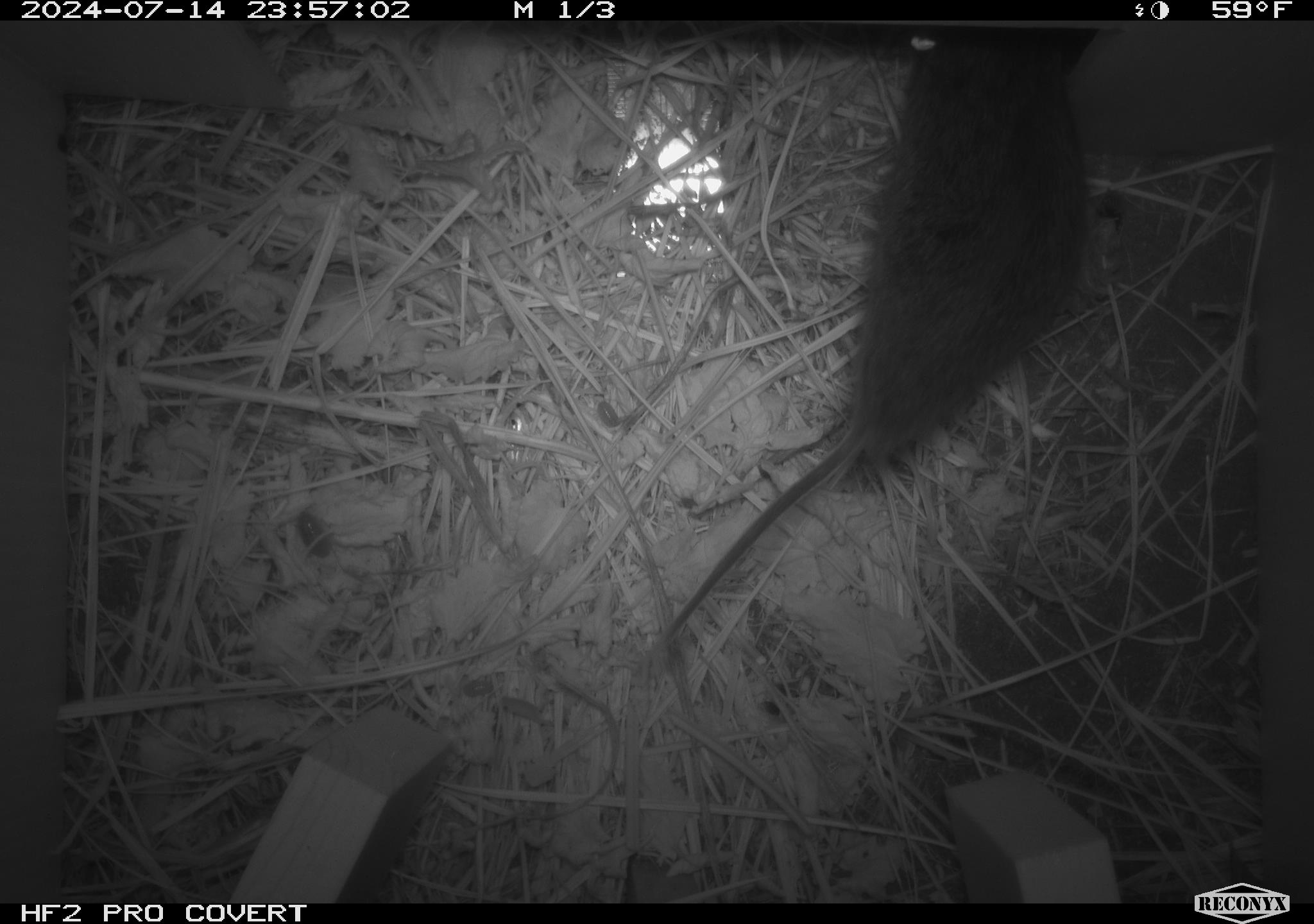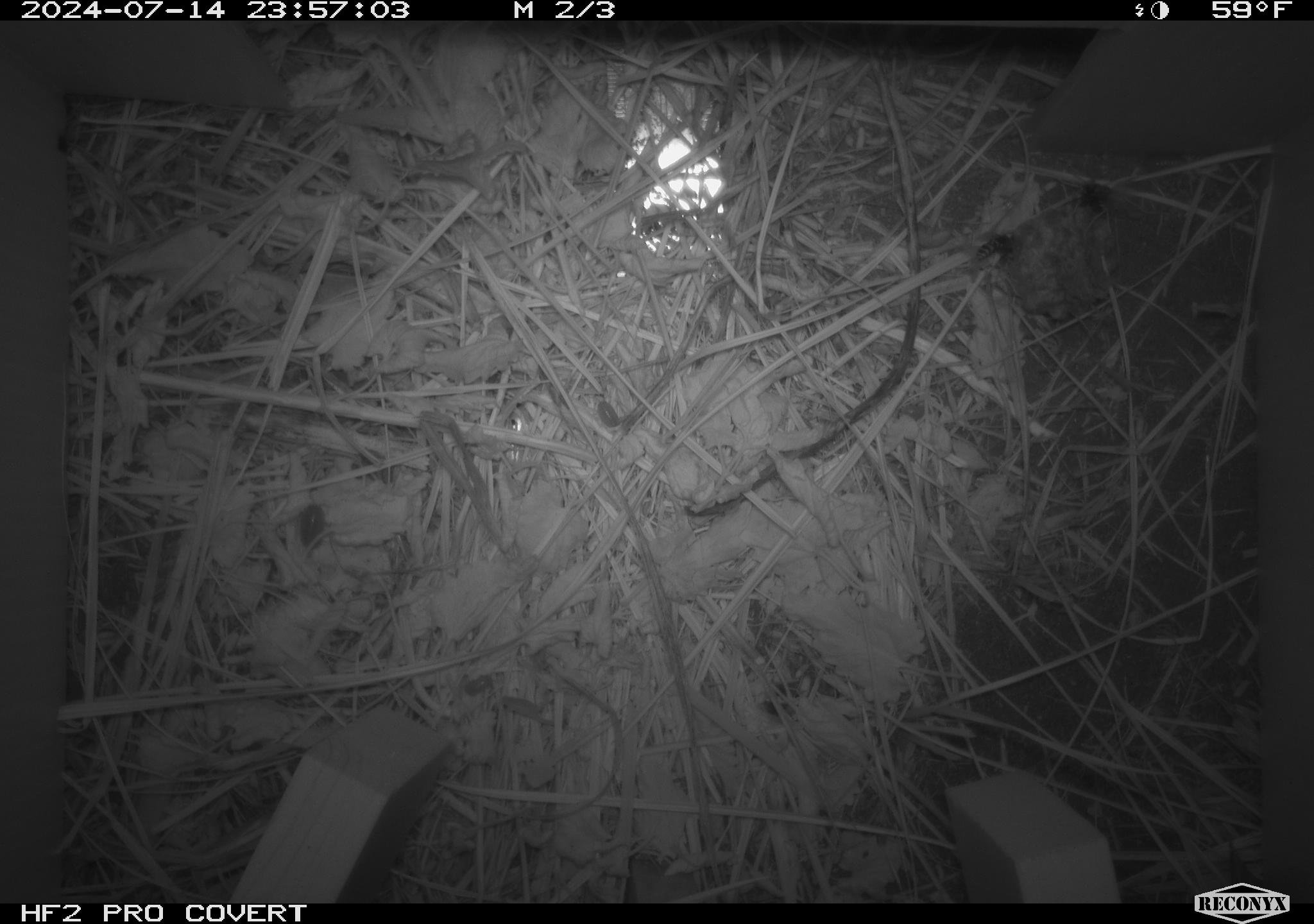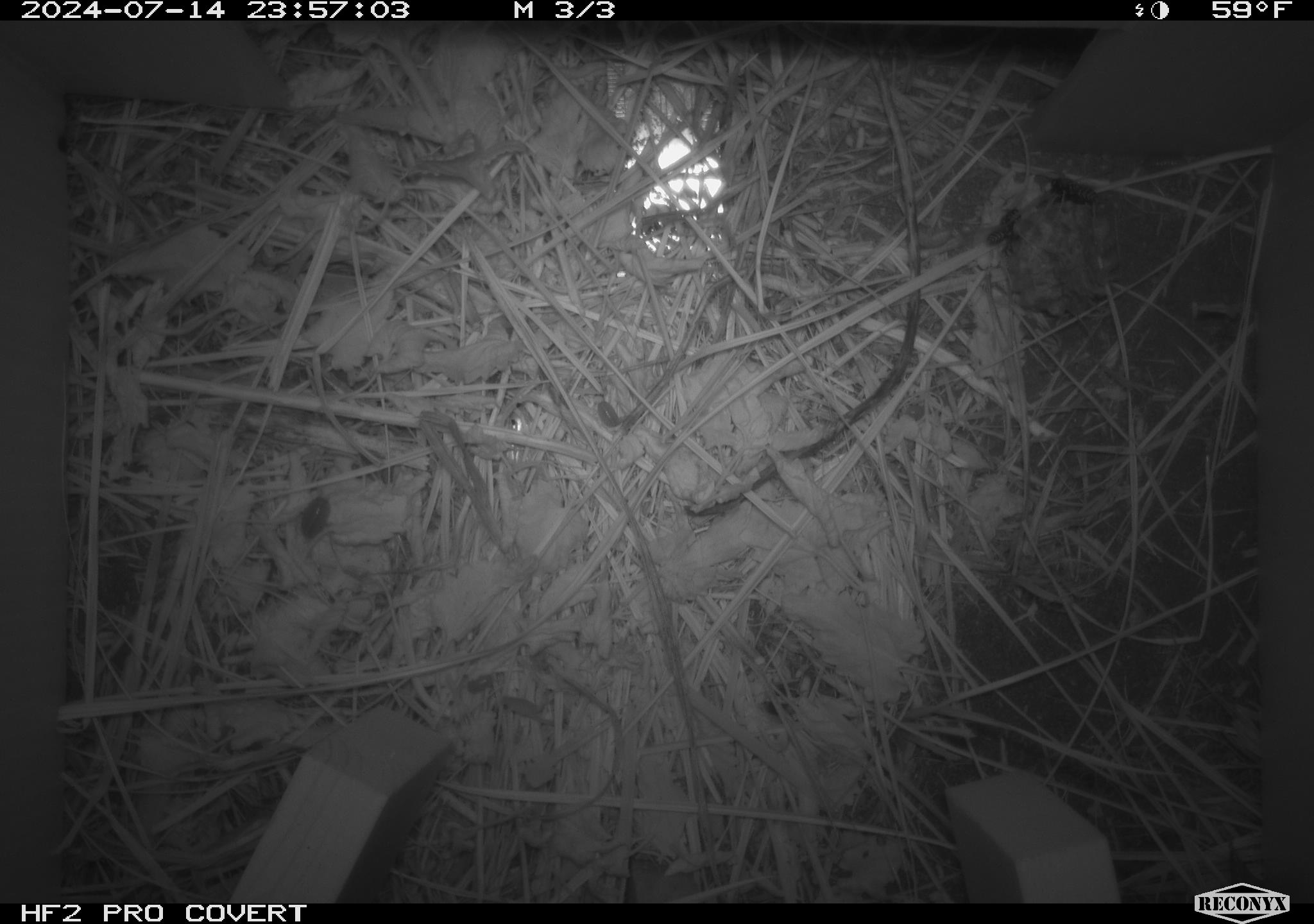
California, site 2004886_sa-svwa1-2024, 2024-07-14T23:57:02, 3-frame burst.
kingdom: Animalia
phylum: Arthropoda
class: Insecta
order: Hymenoptera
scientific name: Hymenoptera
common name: ants, bees, wasps, and sawflies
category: hymenoptera order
Hymenoptera order (ants, bees, wasps, and sawflies) (Hymenoptera).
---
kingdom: Animalia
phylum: Chordata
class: Mammalia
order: Rodentia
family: Cricetidae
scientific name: Arvicolinae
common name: voles, lemmings, and muskrats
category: arvicolinae subfamily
Arvicolinae subfamily (voles, lemmings, and muskrats) (Arvicolinae).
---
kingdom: Animalia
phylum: Arthropoda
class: Malacostraca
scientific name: Malacostraca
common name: amphipods, crabs, isopods, krill, lobsters and shrimps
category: malacostracan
Malacostracan (amphipods, crabs, isopods, krill, lobsters and shrimps) (Malacostraca).